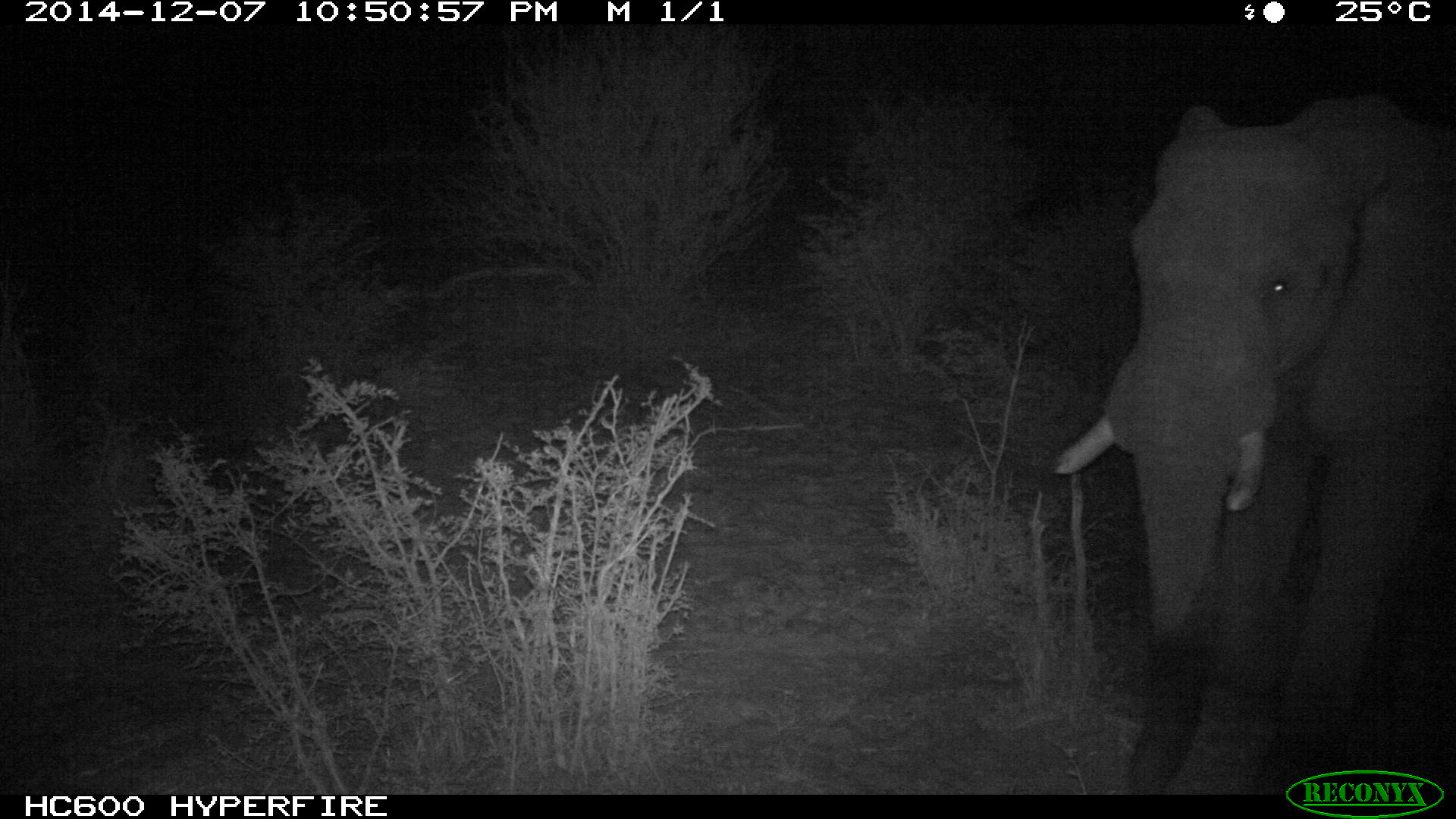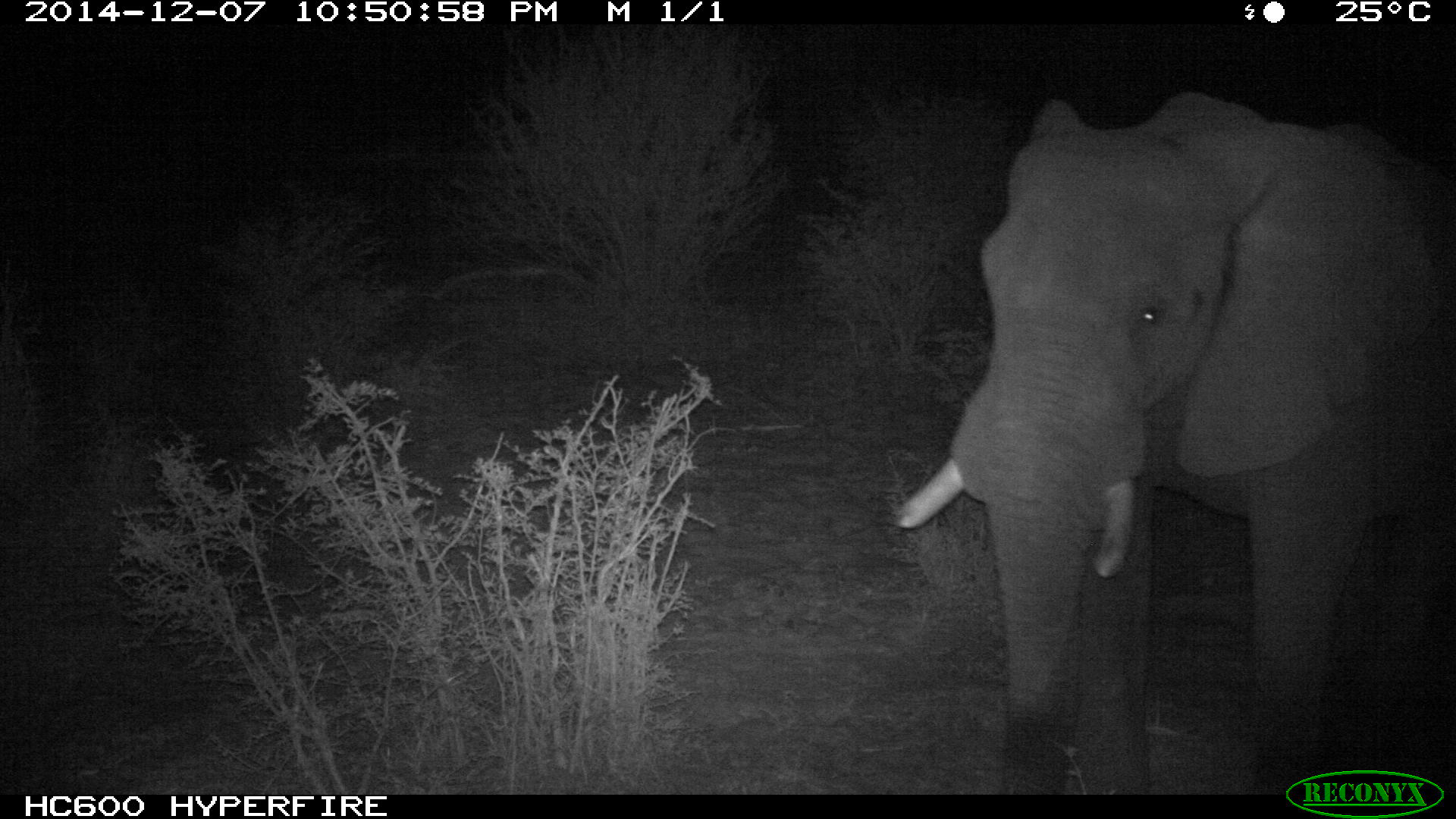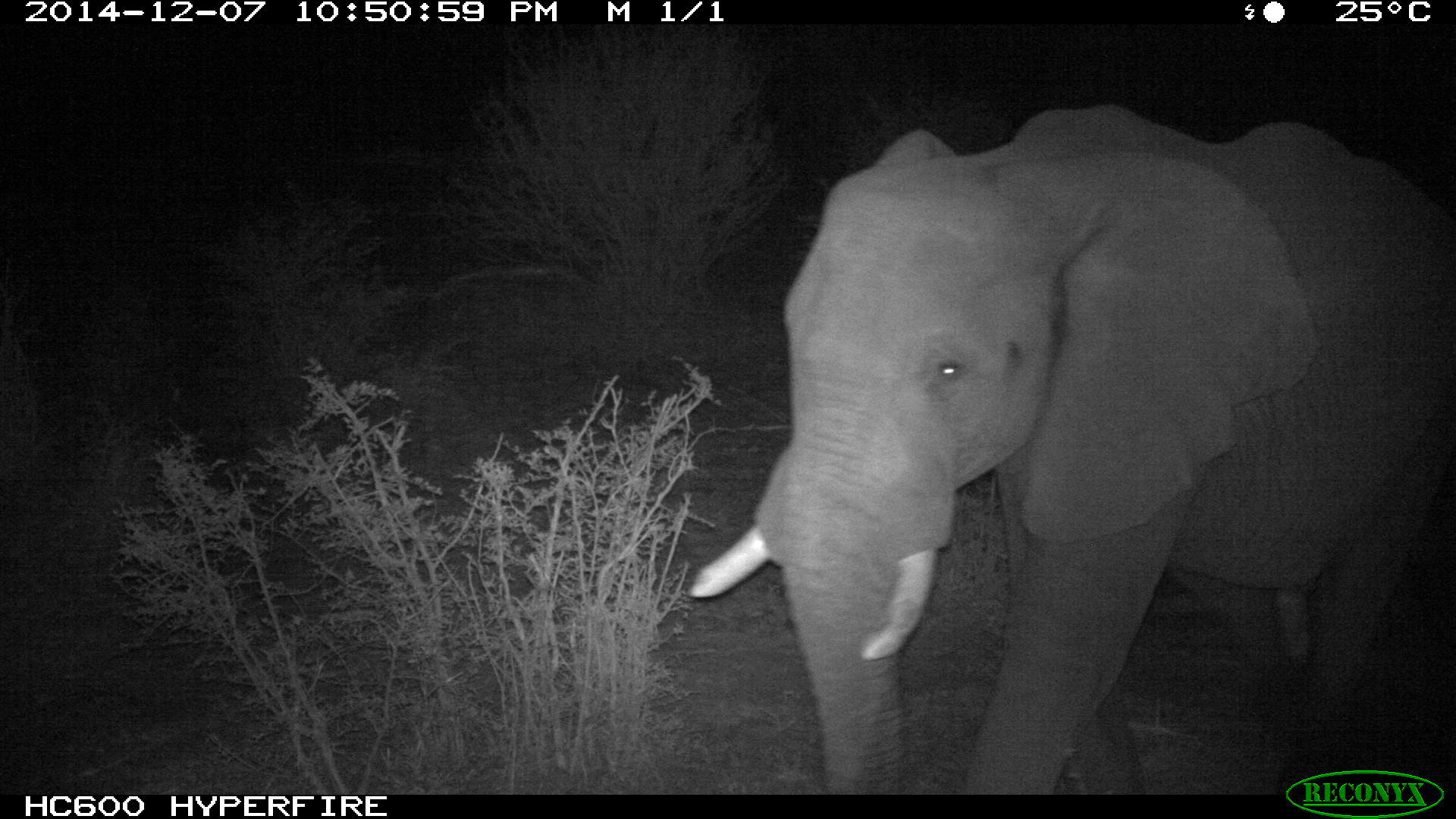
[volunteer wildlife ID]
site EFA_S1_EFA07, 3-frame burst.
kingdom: Animalia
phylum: Chordata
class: Mammalia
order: Proboscidea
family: Elephantidae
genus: Loxodonta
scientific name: Loxodonta africana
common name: african bush elephant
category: elephant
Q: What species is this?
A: Elephant (african bush elephant) (Loxodonta africana).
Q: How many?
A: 1.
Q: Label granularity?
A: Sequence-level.